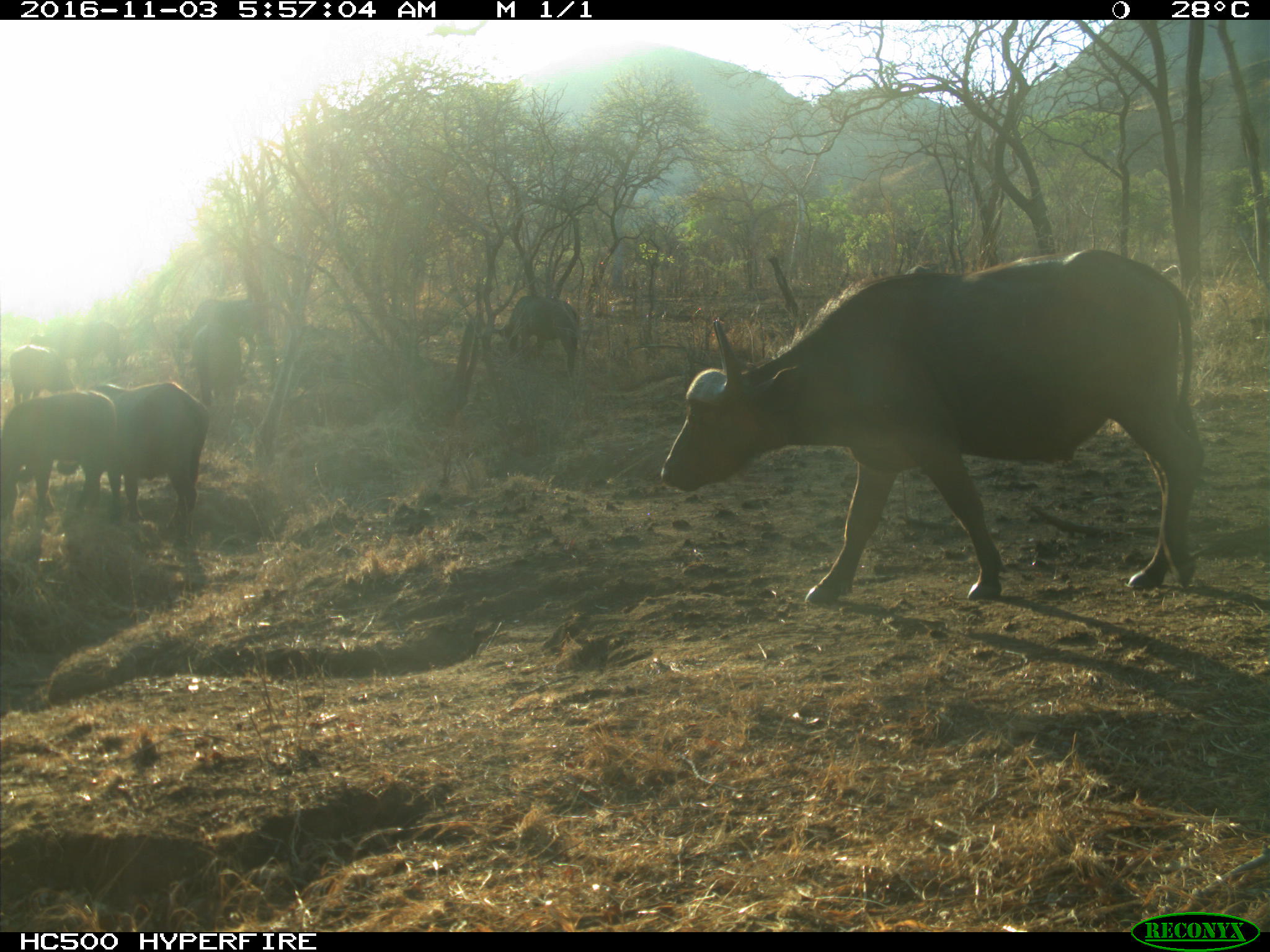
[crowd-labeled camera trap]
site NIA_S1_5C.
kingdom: Animalia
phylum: Chordata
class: Mammalia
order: Artiodactyla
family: Bovidae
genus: Syncerus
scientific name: Syncerus caffer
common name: african buffalo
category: buffalo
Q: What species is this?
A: Buffalo (african buffalo) (Syncerus caffer).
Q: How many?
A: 8.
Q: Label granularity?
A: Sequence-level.